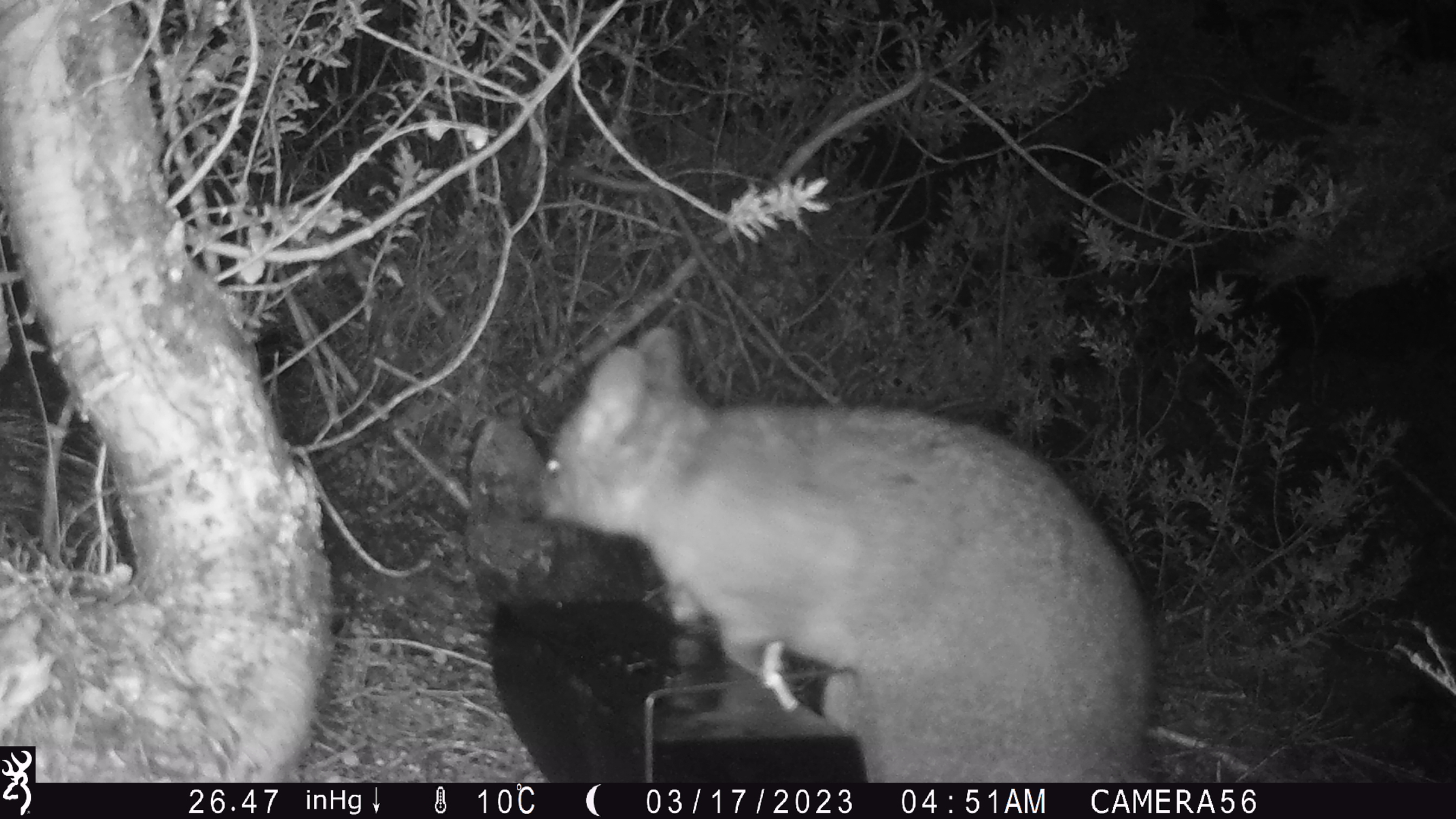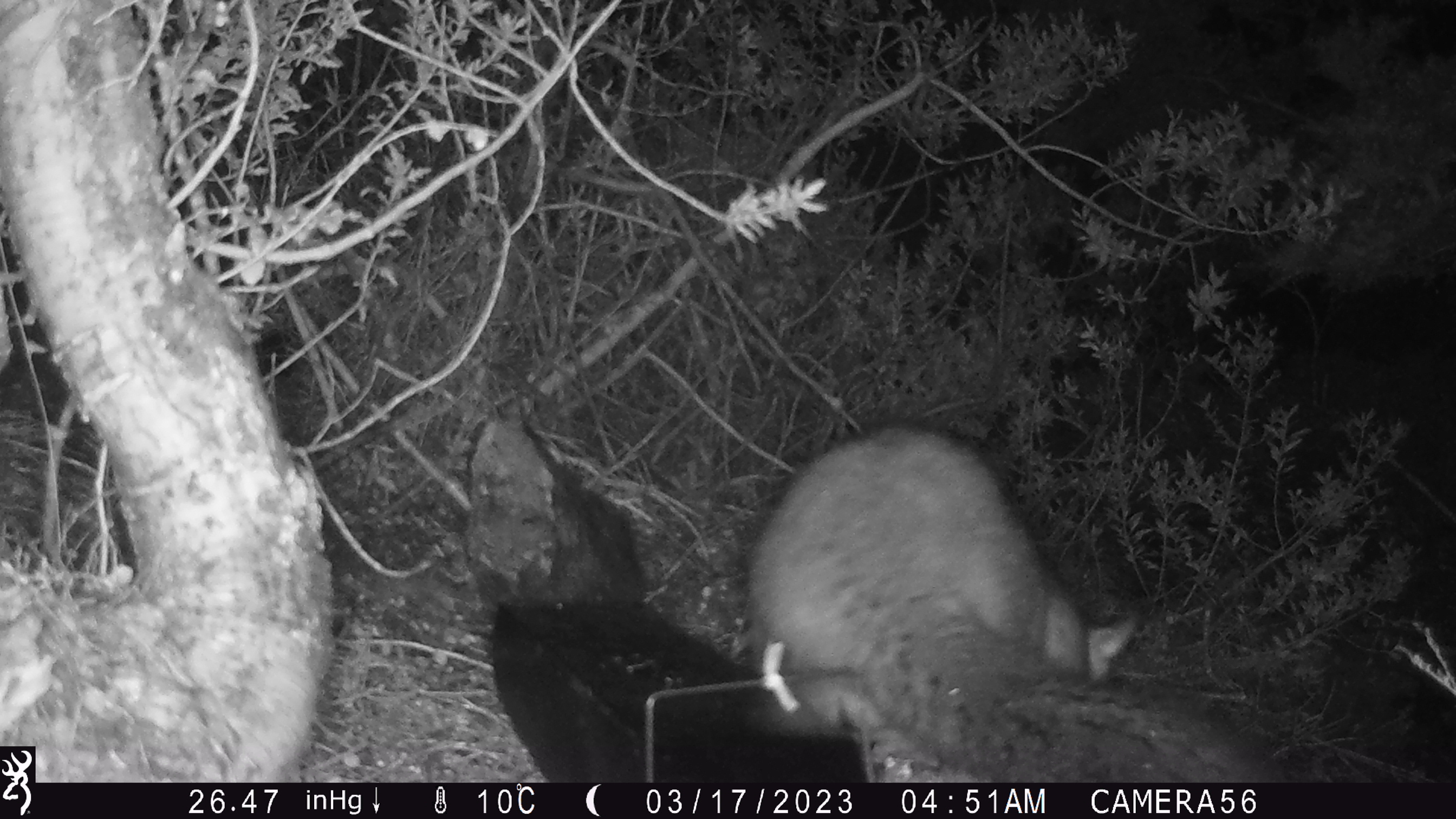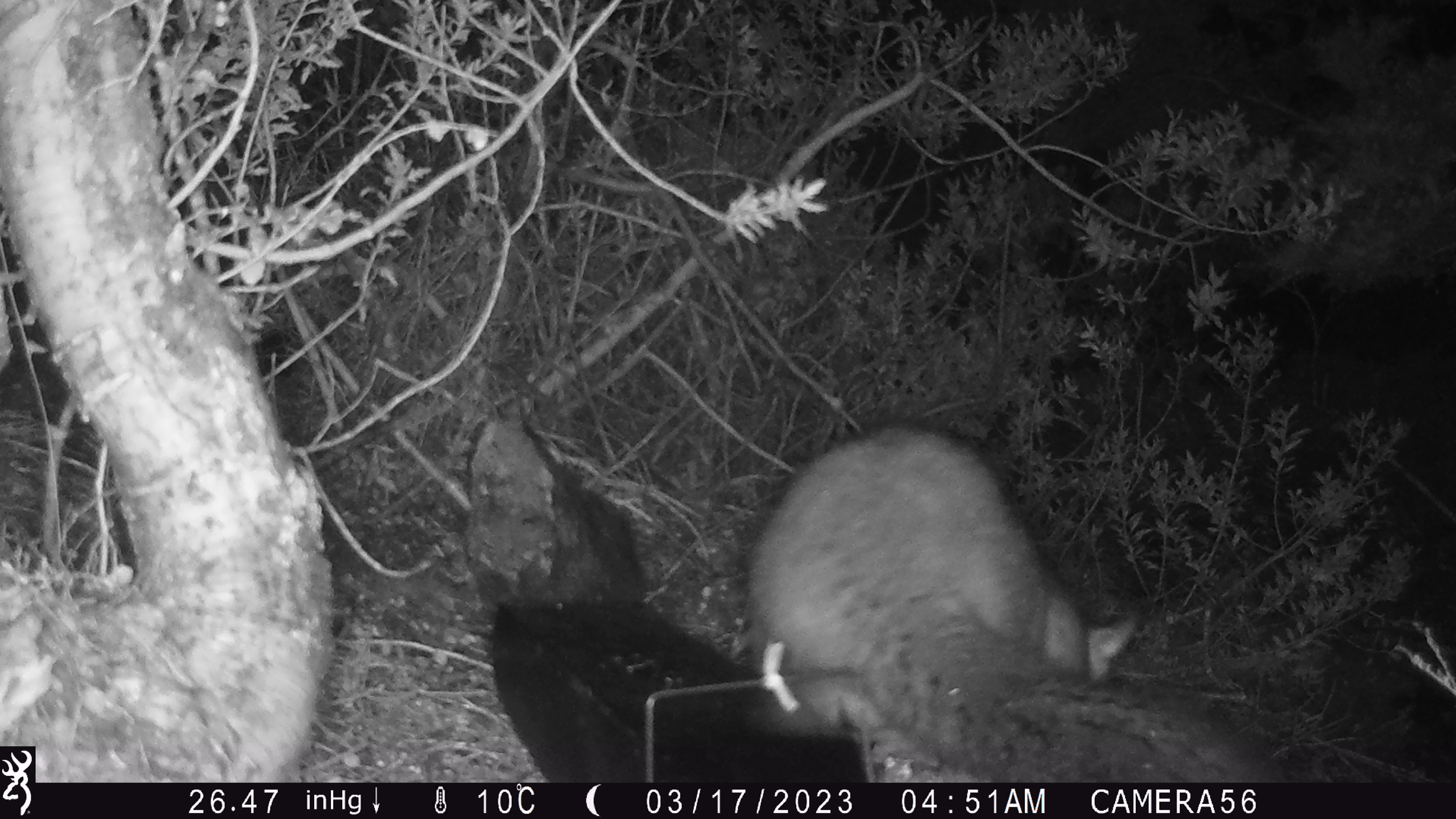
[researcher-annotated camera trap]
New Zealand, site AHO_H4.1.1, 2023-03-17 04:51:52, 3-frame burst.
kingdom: Animalia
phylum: Chordata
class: Mammalia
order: Carnivora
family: Mustelidae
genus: Mustela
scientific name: Mustela erminea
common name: stoat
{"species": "stoat (Mustela erminea)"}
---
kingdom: Animalia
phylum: Chordata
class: Mammalia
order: Diprotodontia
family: Phalangeridae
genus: Trichosurus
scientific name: Trichosurus vulpecula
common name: common brushtail possum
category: possum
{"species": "possum (common brushtail possum) (Trichosurus vulpecula)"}